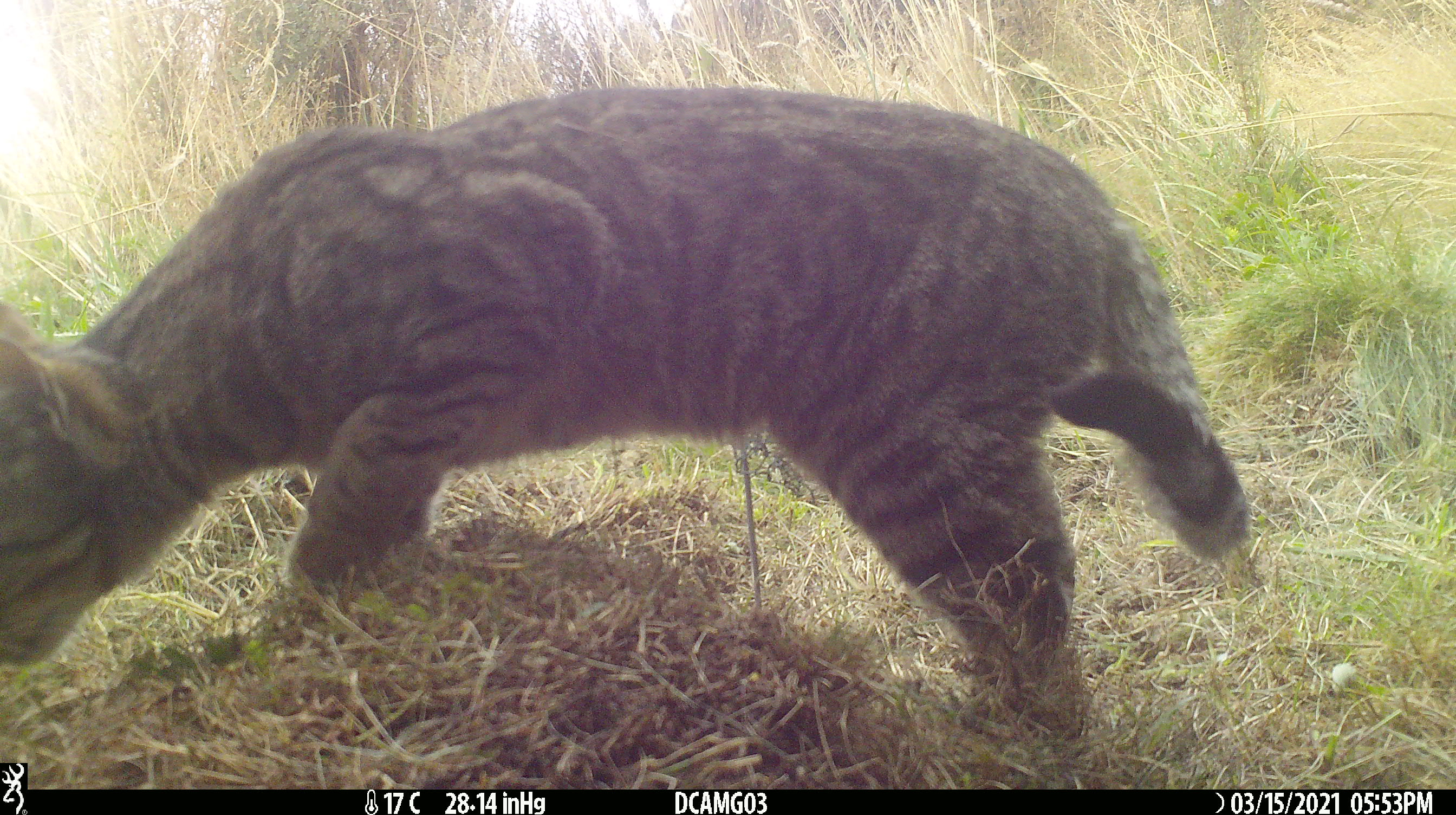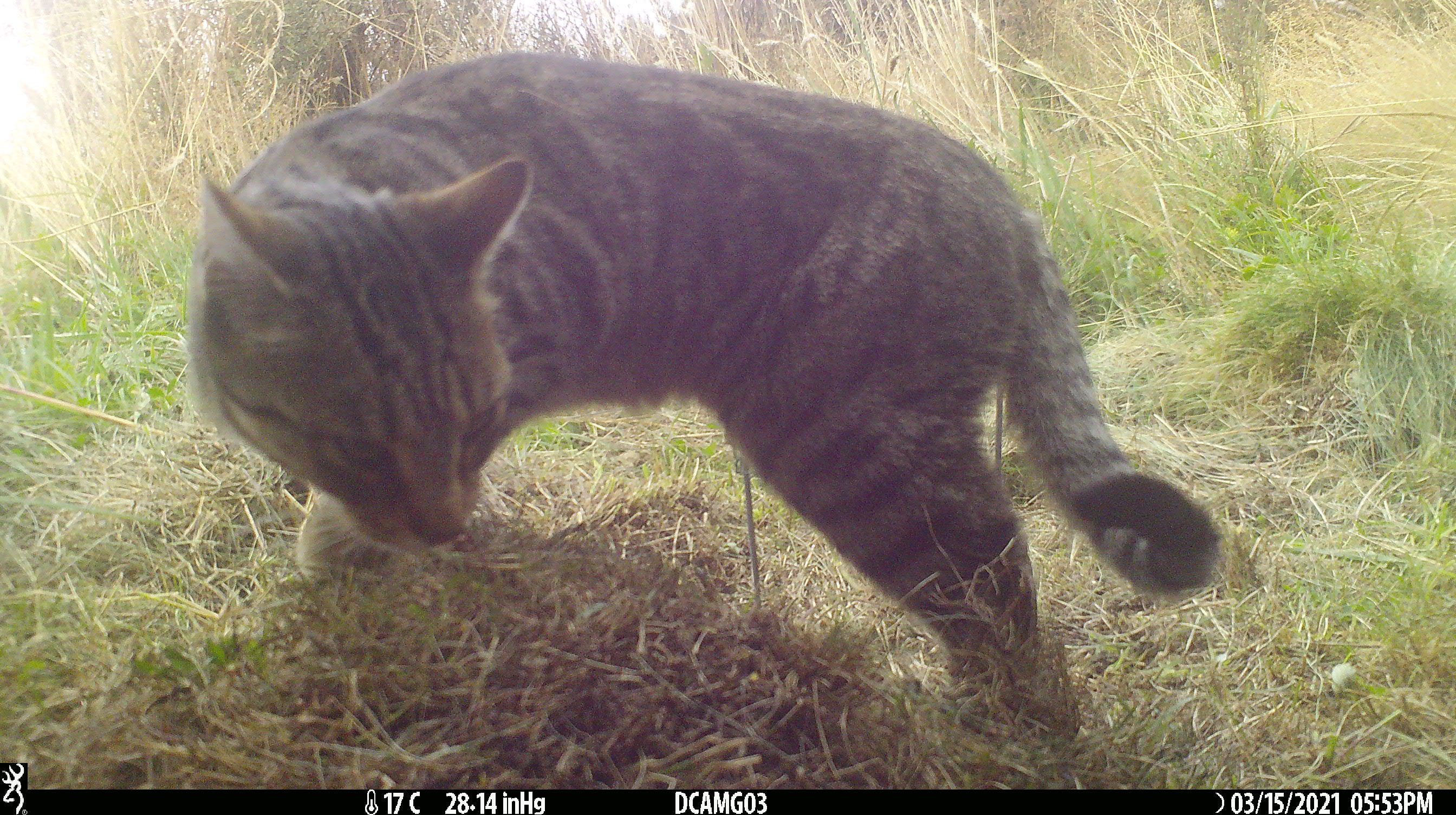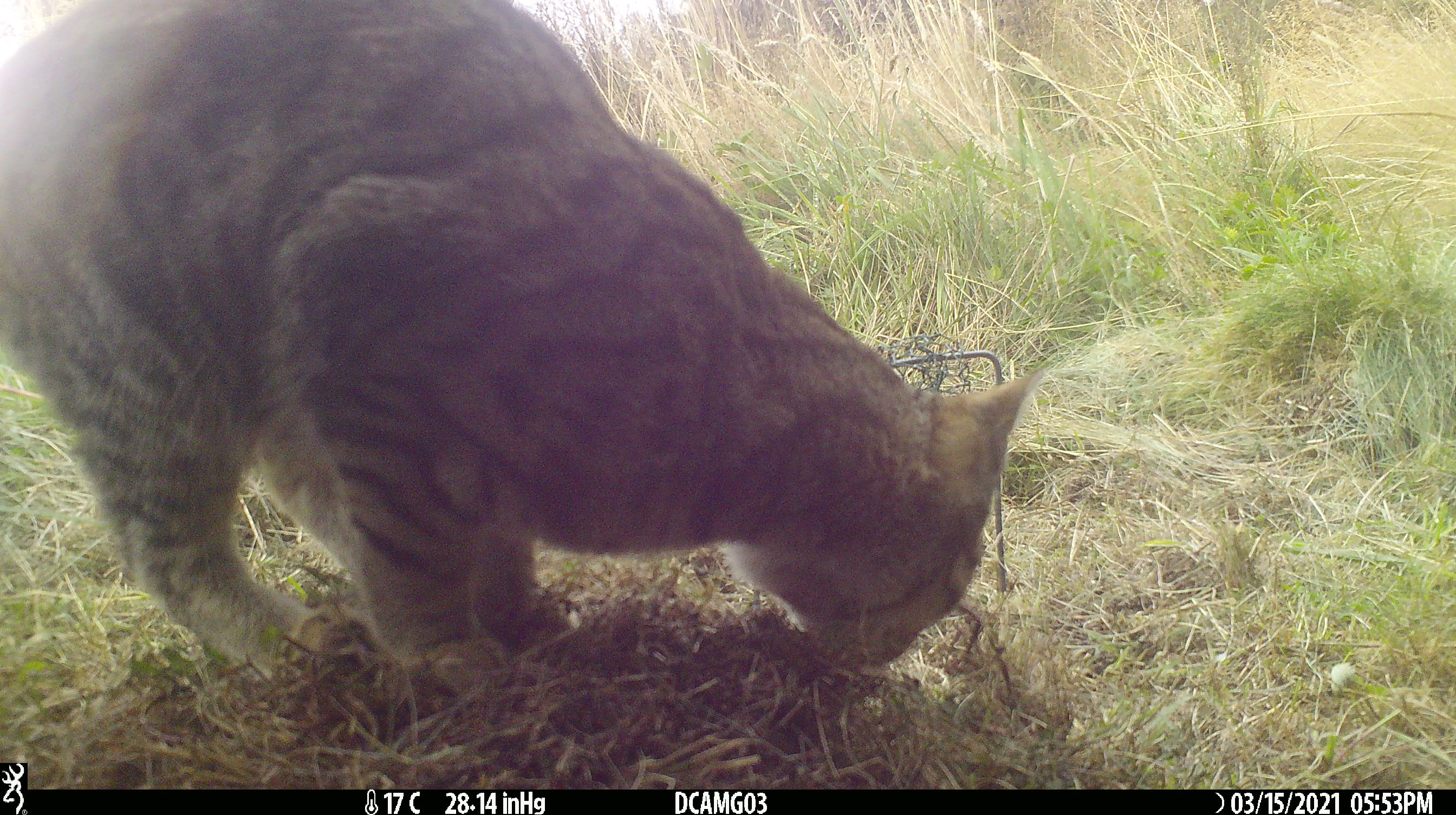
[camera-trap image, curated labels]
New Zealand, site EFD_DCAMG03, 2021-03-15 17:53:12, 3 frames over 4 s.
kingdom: Animalia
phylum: Chordata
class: Mammalia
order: Carnivora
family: Felidae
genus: Felis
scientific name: Felis catus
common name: domestic cat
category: cat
Cat (domestic cat) (Felis catus).